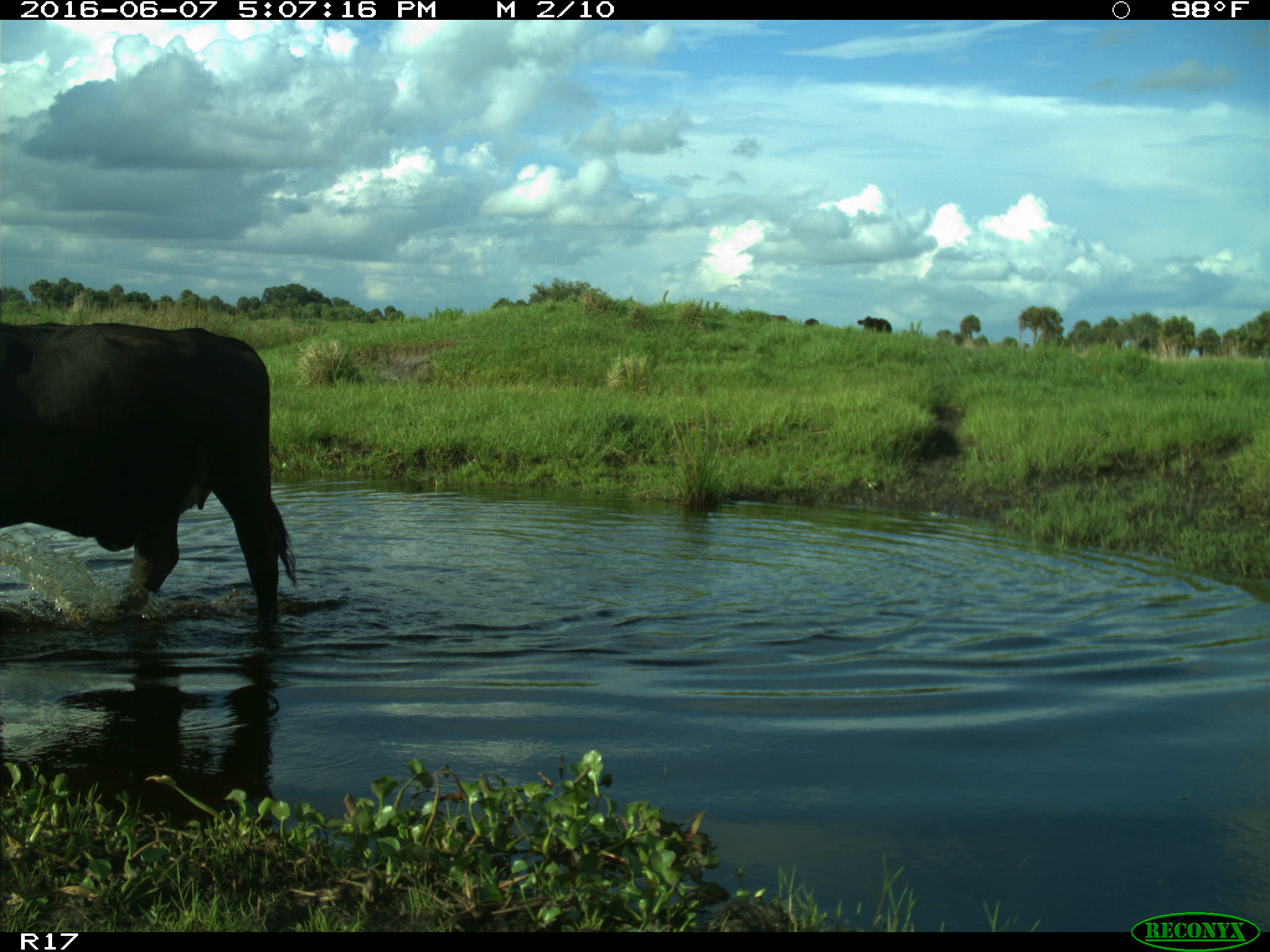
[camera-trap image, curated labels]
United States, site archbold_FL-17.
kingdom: Animalia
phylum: Chordata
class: Mammalia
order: Artiodactyla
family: Bovidae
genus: Bos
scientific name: Bos taurus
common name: domestic cow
Bos taurus (domestic cow).